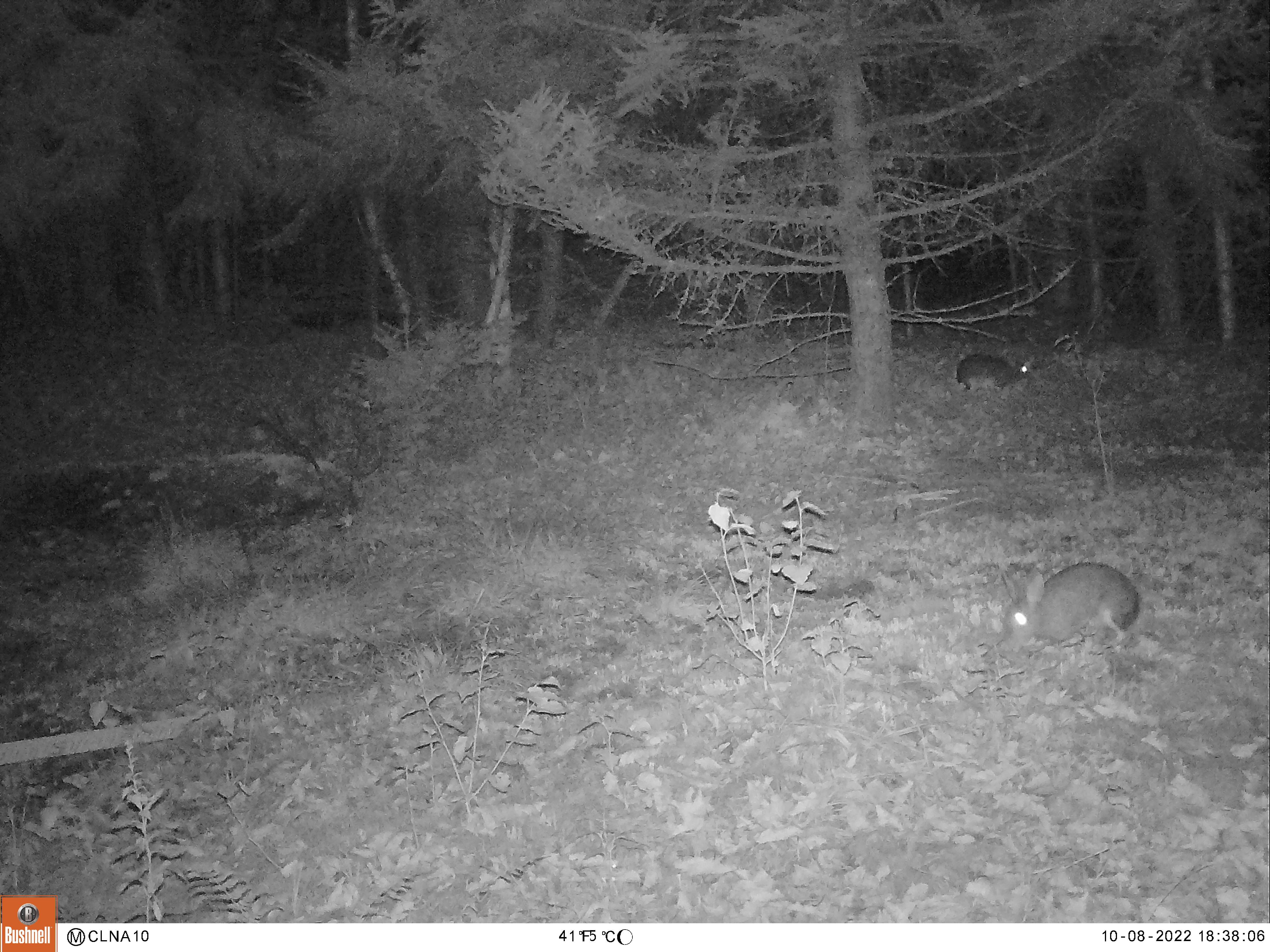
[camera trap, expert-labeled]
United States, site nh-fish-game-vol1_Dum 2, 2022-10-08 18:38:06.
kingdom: Animalia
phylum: Chordata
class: Mammalia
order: Lagomorpha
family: Leporidae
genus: Sylvilagus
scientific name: Sylvilagus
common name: cottontail rabbit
Cottontail rabbit (Sylvilagus).